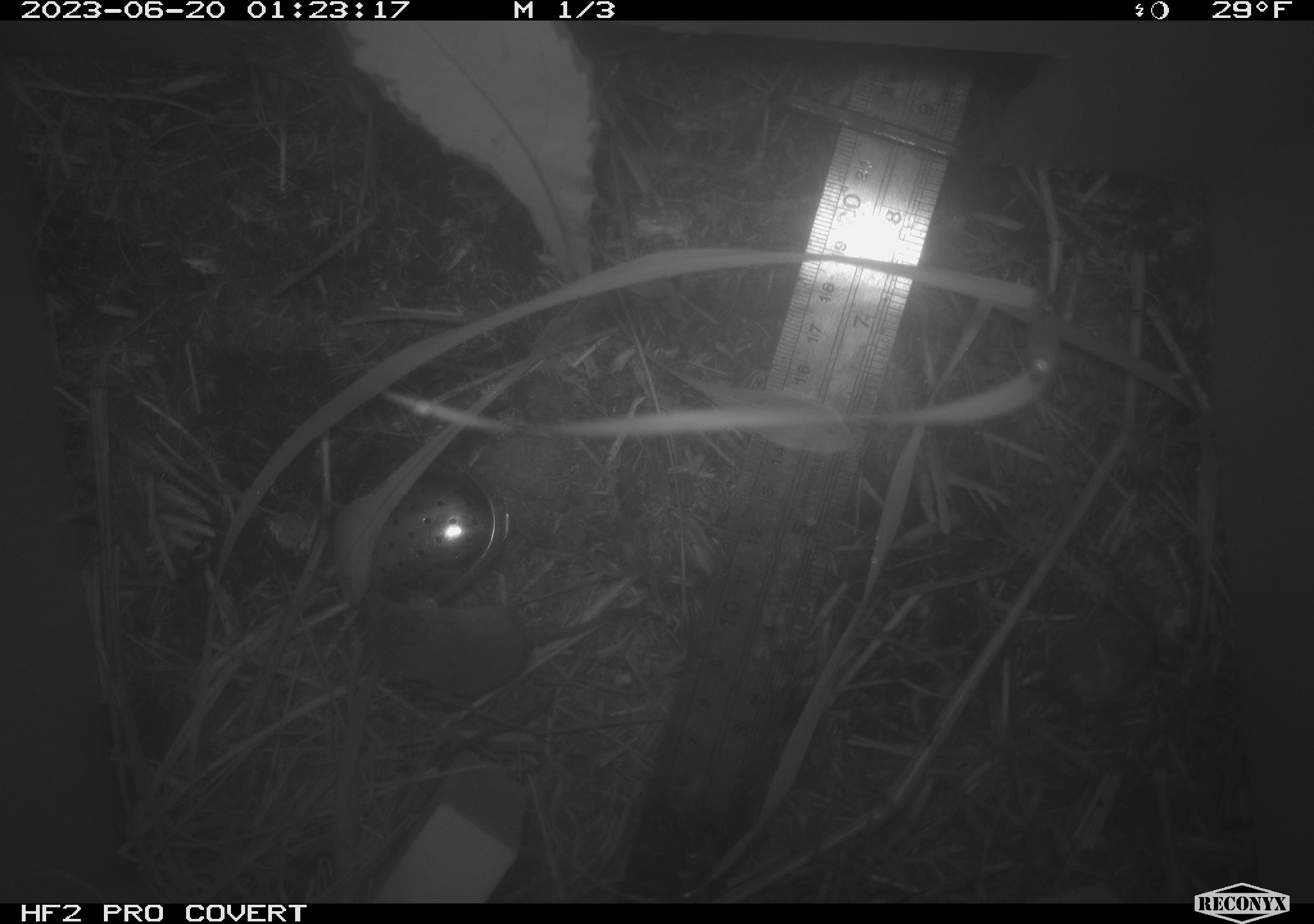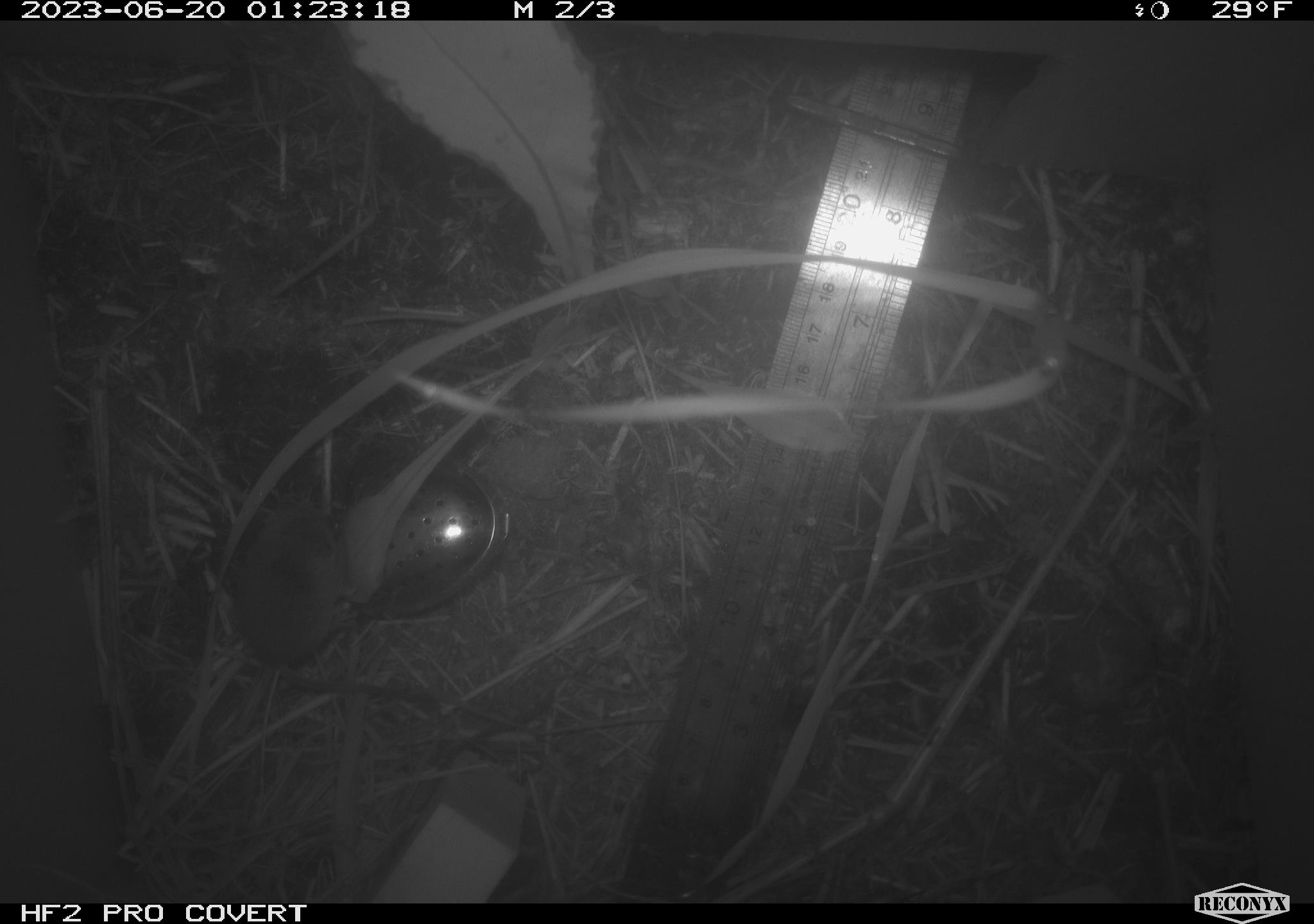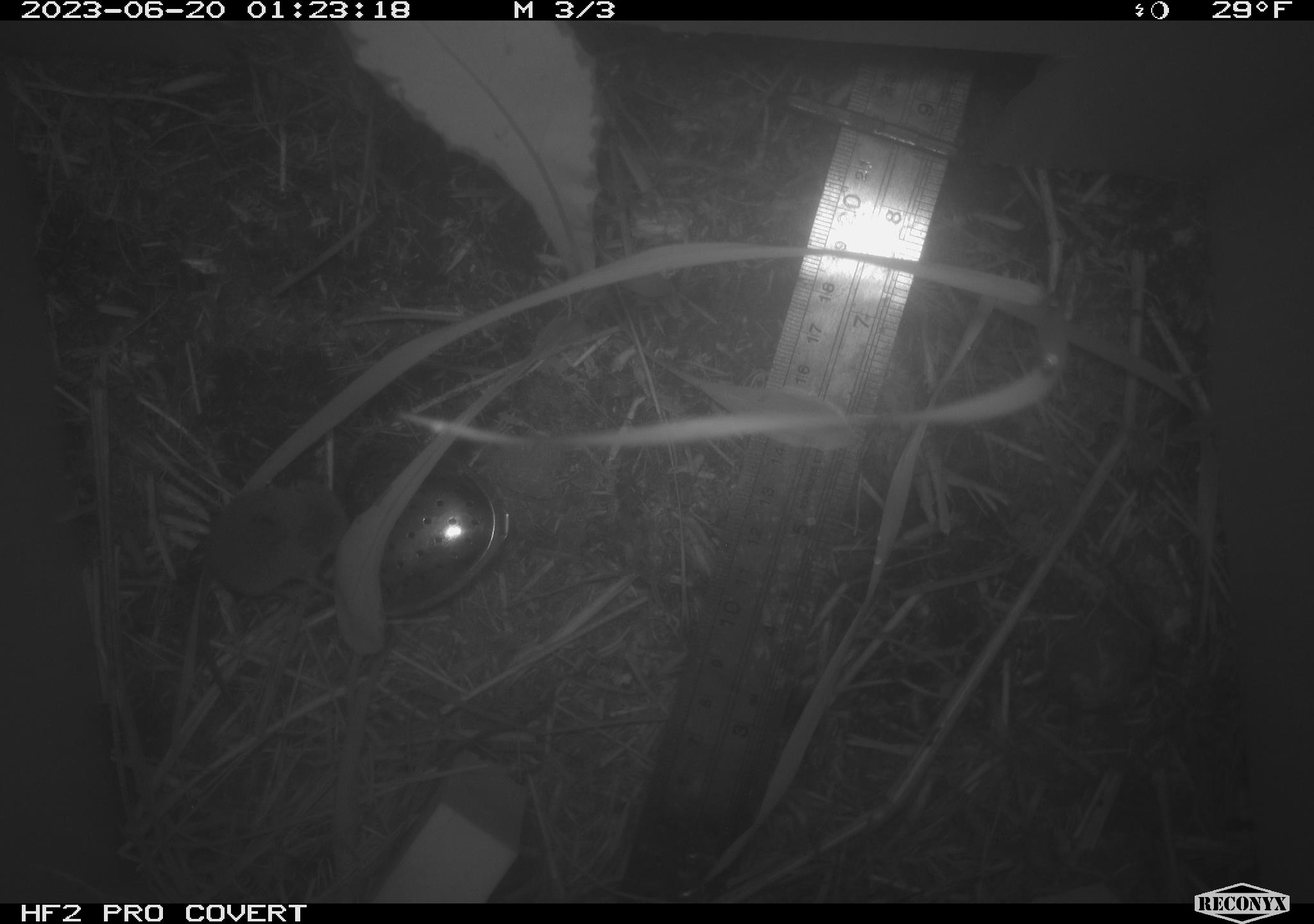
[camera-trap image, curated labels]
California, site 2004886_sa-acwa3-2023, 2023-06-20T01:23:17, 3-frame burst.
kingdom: Animalia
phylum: Chordata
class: Mammalia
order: Eulipotyphla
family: Soricidae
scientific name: Soricidae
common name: shrews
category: soricidae family